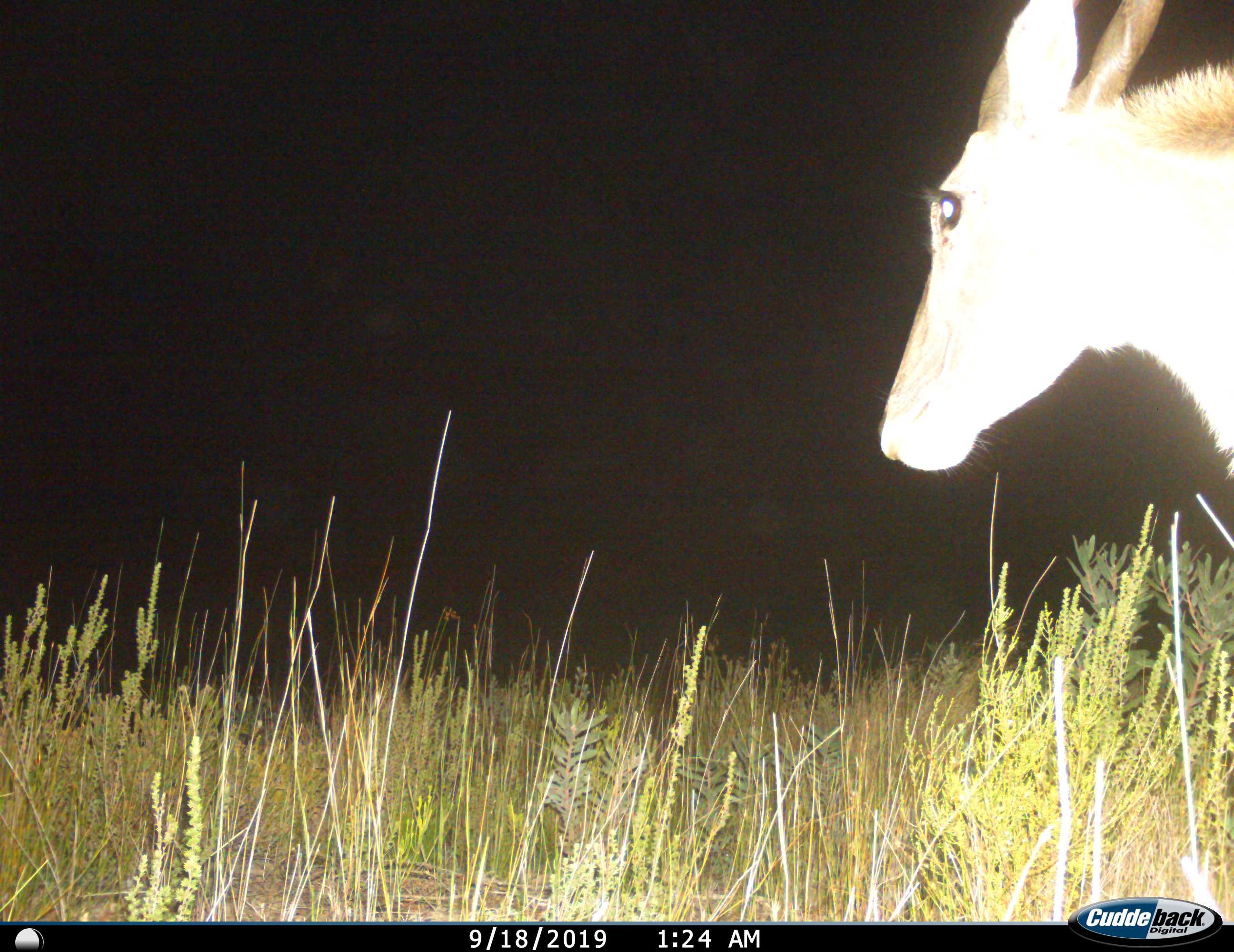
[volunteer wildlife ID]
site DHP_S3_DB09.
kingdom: Animalia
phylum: Chordata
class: Mammalia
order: Artiodactyla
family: Bovidae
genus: Tragelaphus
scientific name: Tragelaphus oryx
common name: eland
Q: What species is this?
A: Eland (Tragelaphus oryx).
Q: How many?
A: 1.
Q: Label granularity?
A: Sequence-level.